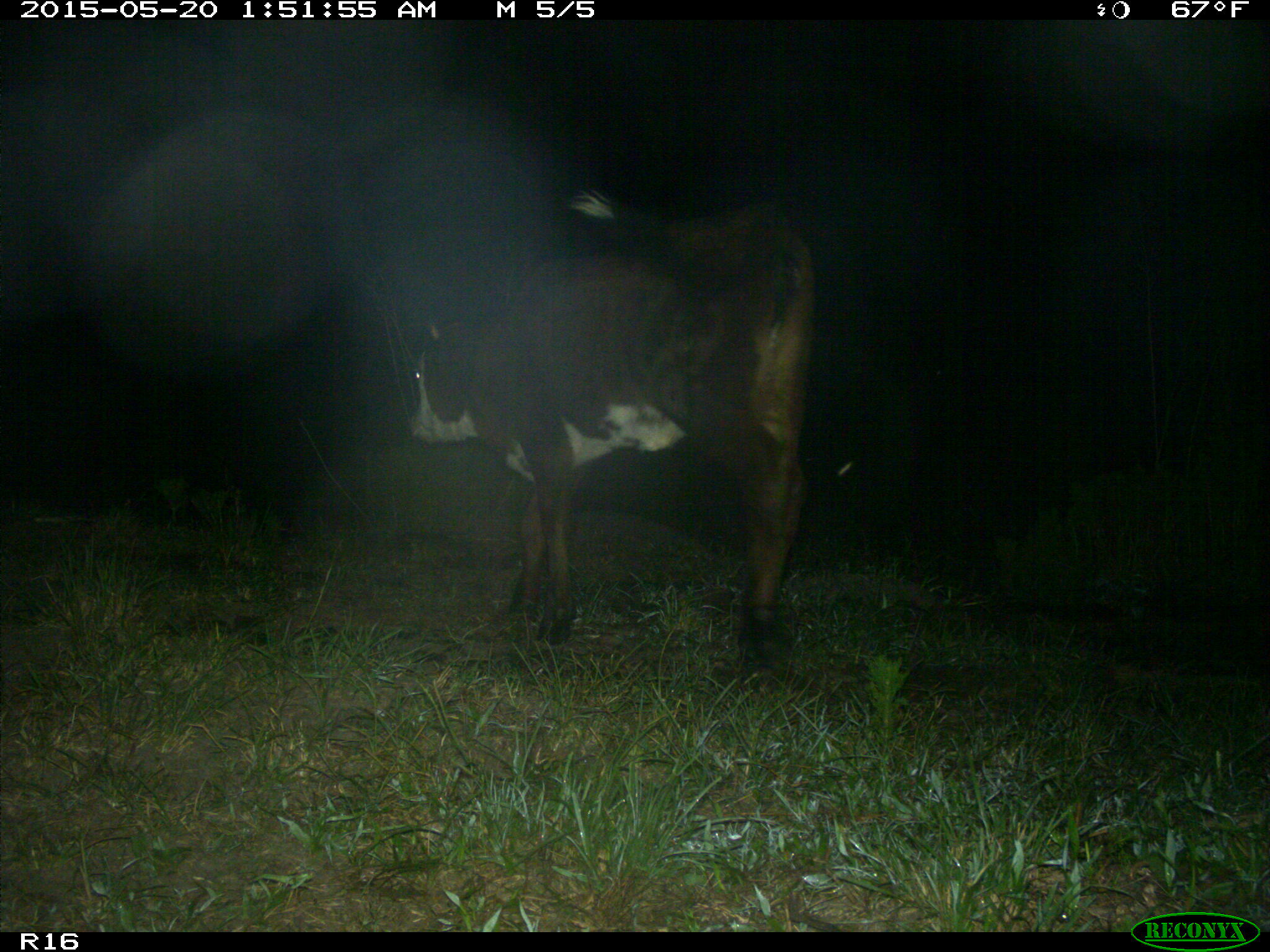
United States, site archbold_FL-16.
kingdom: Animalia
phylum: Chordata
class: Mammalia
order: Artiodactyla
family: Bovidae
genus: Bos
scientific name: Bos taurus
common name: domestic cow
Bos taurus (domestic cow).